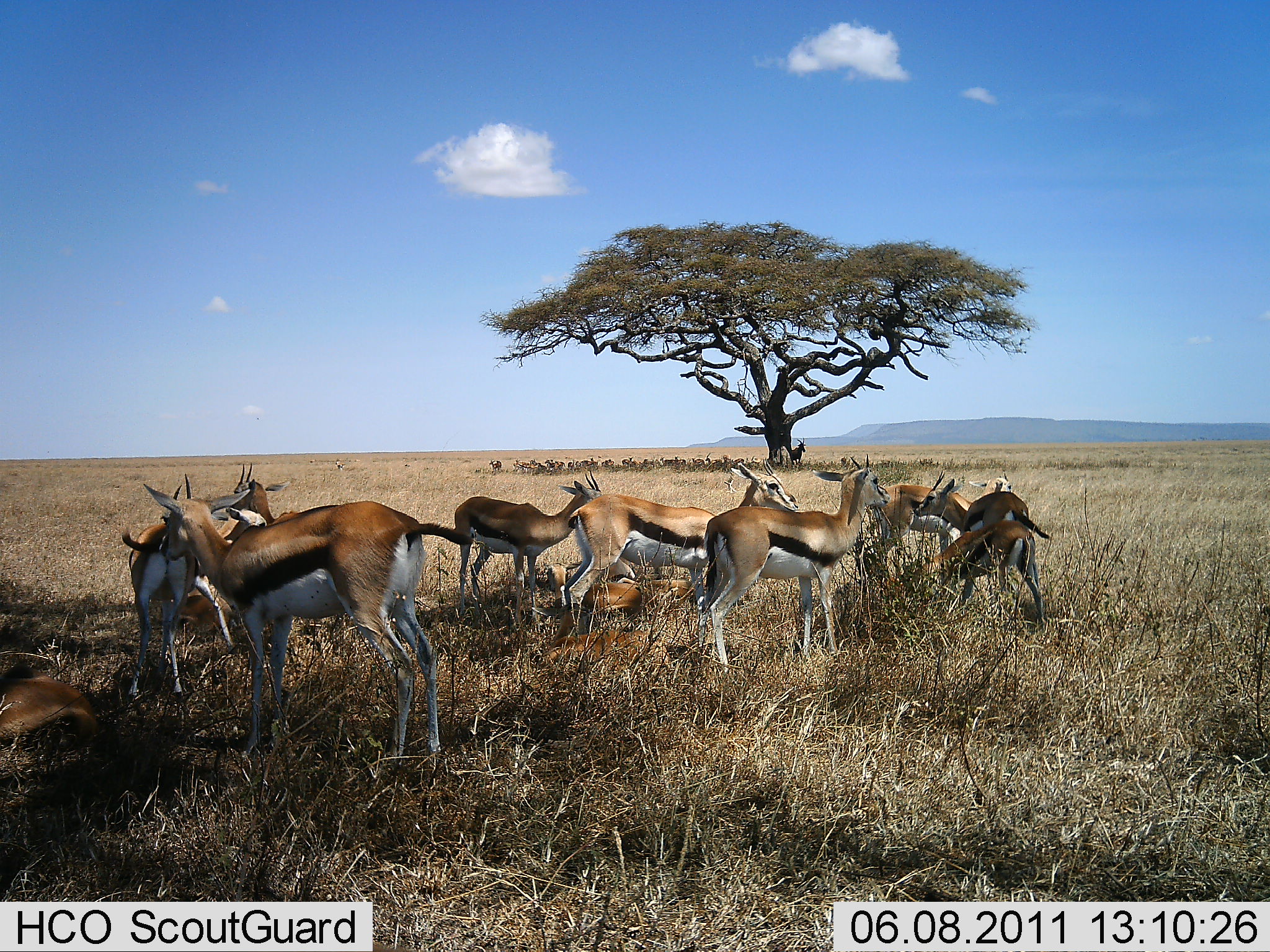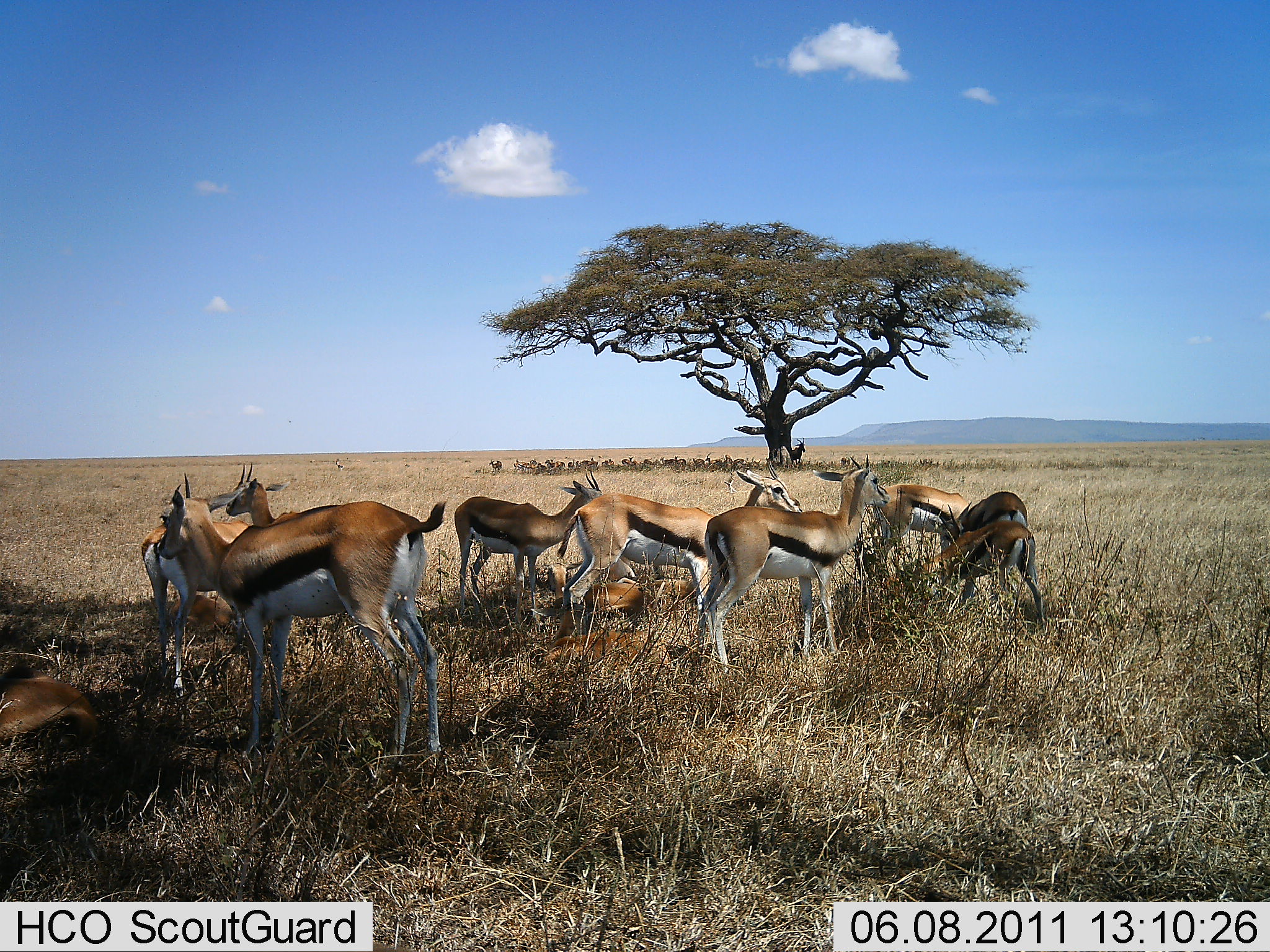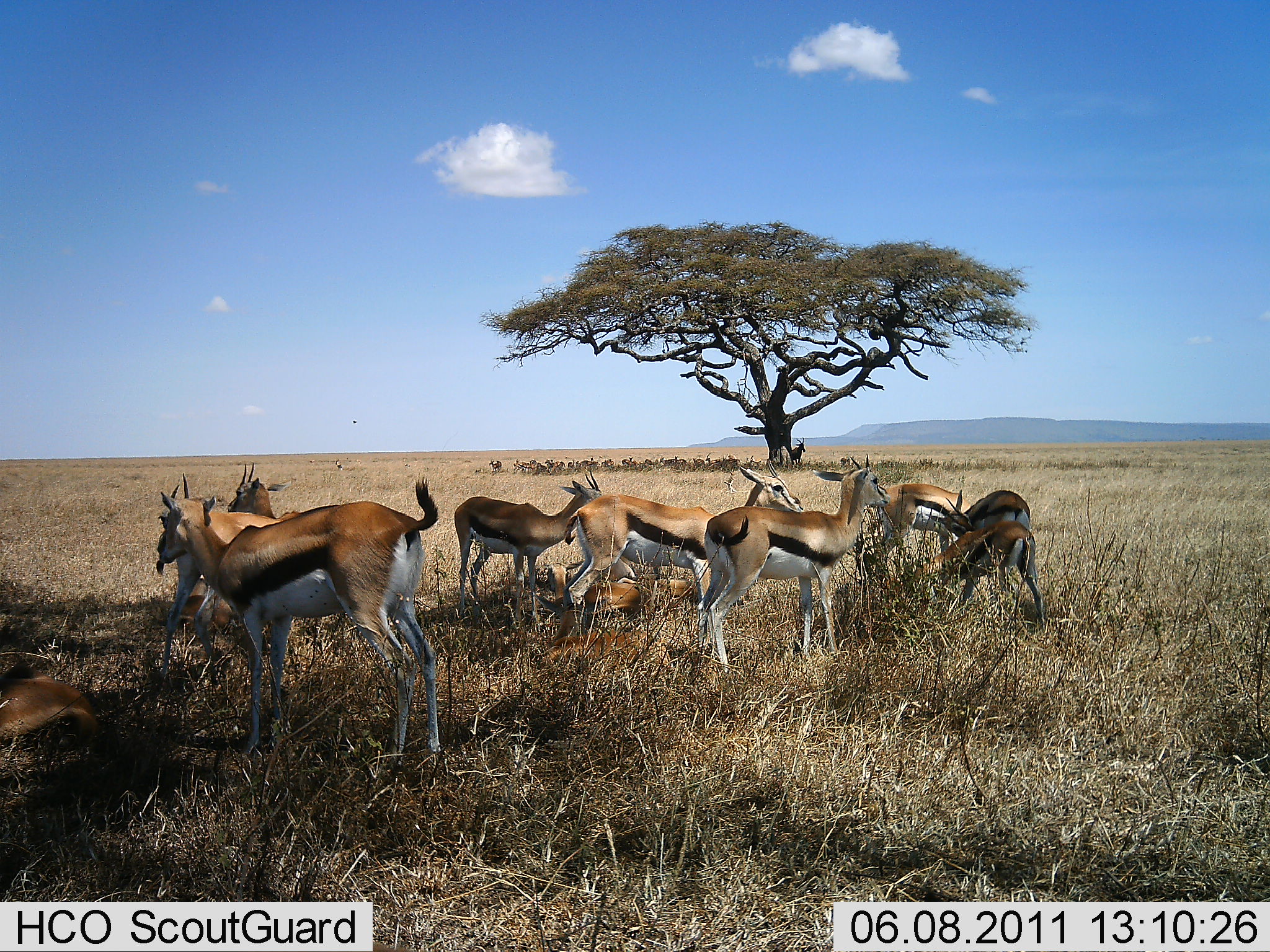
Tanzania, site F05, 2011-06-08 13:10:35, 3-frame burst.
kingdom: Animalia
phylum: Chordata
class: Mammalia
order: Artiodactyla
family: Bovidae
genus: Eudorcas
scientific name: Eudorcas thomsonii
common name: thomson's gazelle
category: gazellethomsons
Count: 11-50.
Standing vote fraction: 92%.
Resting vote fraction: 67%.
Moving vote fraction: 8%.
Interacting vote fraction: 17%.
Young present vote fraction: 8%.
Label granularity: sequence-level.